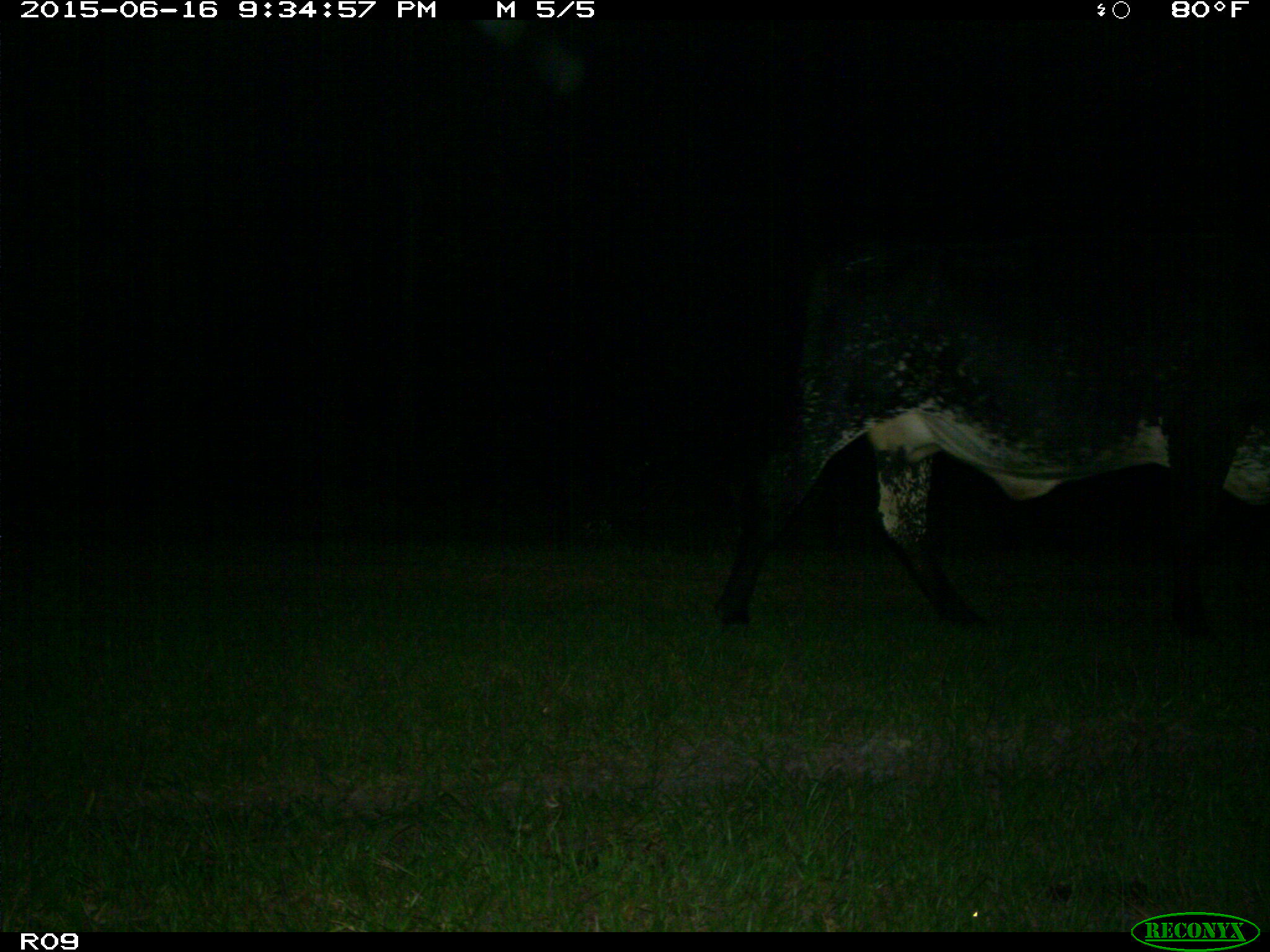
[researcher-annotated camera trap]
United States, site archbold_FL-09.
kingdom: Animalia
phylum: Chordata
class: Mammalia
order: Artiodactyla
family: Bovidae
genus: Bos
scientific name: Bos taurus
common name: domestic cow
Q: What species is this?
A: Bos taurus (domestic cow).